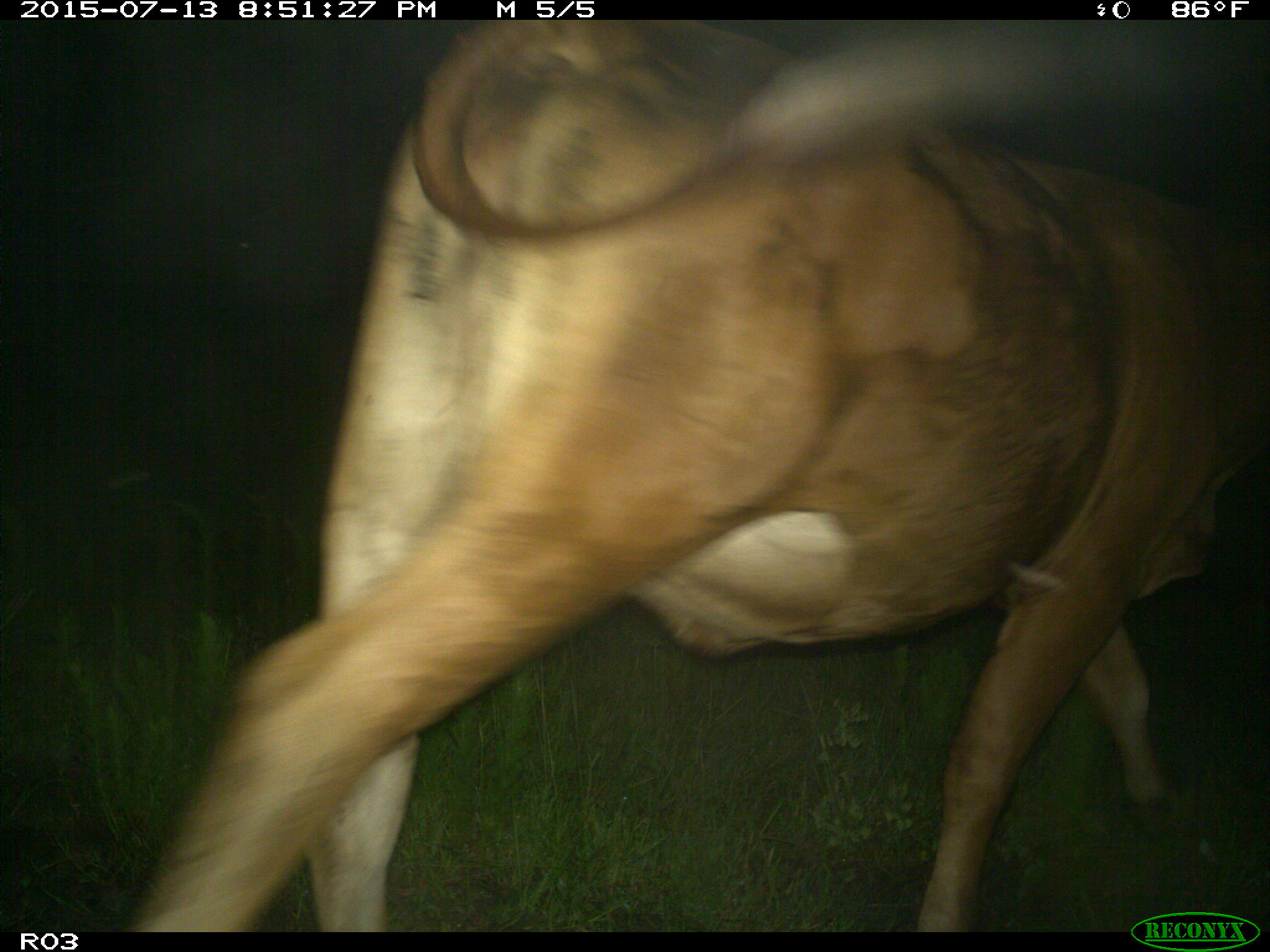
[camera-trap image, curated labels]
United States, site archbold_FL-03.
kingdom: Animalia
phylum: Chordata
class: Mammalia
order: Artiodactyla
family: Bovidae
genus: Bos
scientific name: Bos taurus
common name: domestic cow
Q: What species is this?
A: Bos taurus (domestic cow).